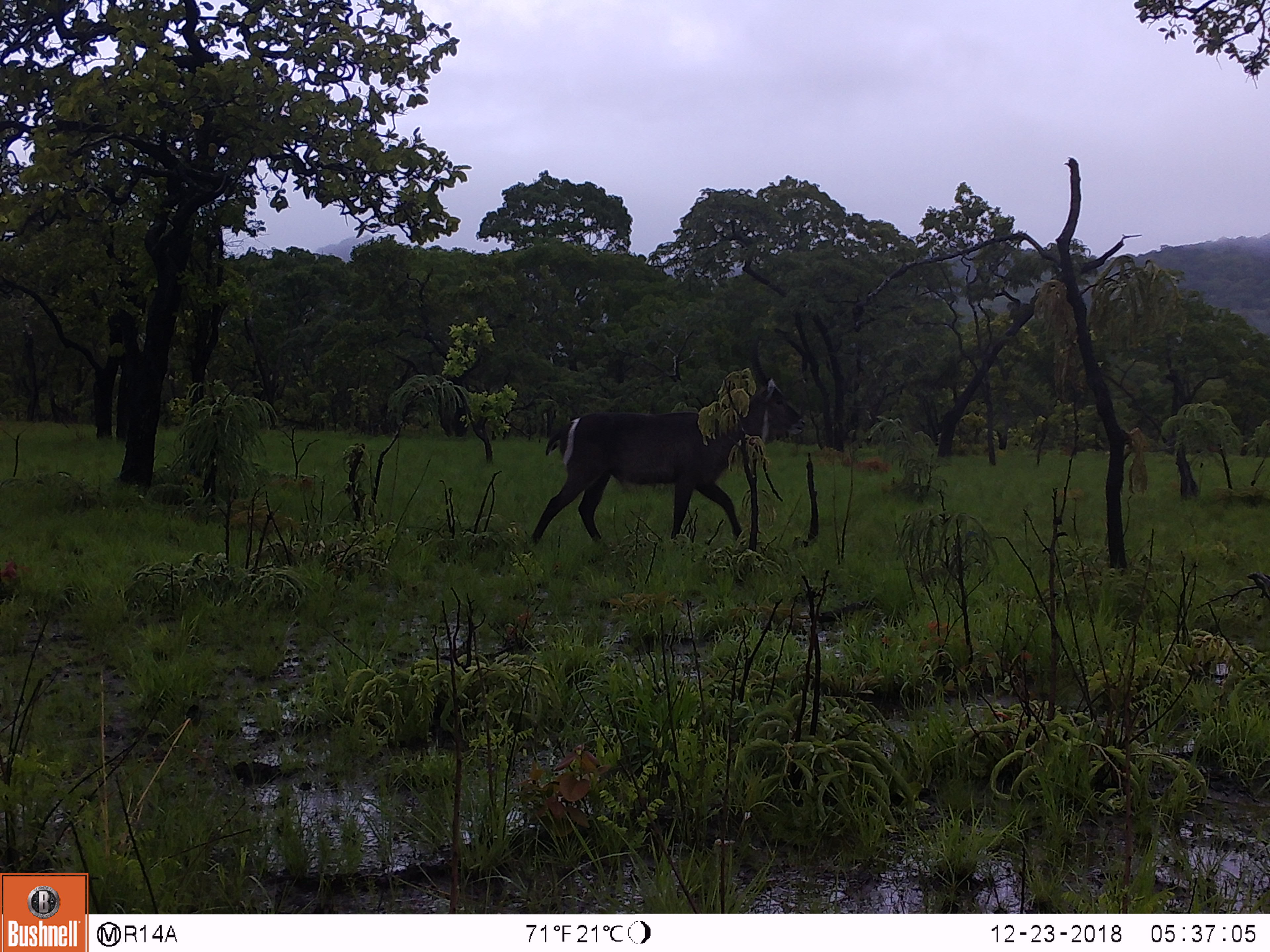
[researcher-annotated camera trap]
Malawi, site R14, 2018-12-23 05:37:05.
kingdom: Animalia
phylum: Chordata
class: Mammalia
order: Artiodactyla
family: Bovidae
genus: Kobus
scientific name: Kobus ellipsiprymnus ellipsiprymnus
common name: common waterbuck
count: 1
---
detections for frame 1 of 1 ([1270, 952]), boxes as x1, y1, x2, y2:
common waterbuck: 524, 376, 807, 550